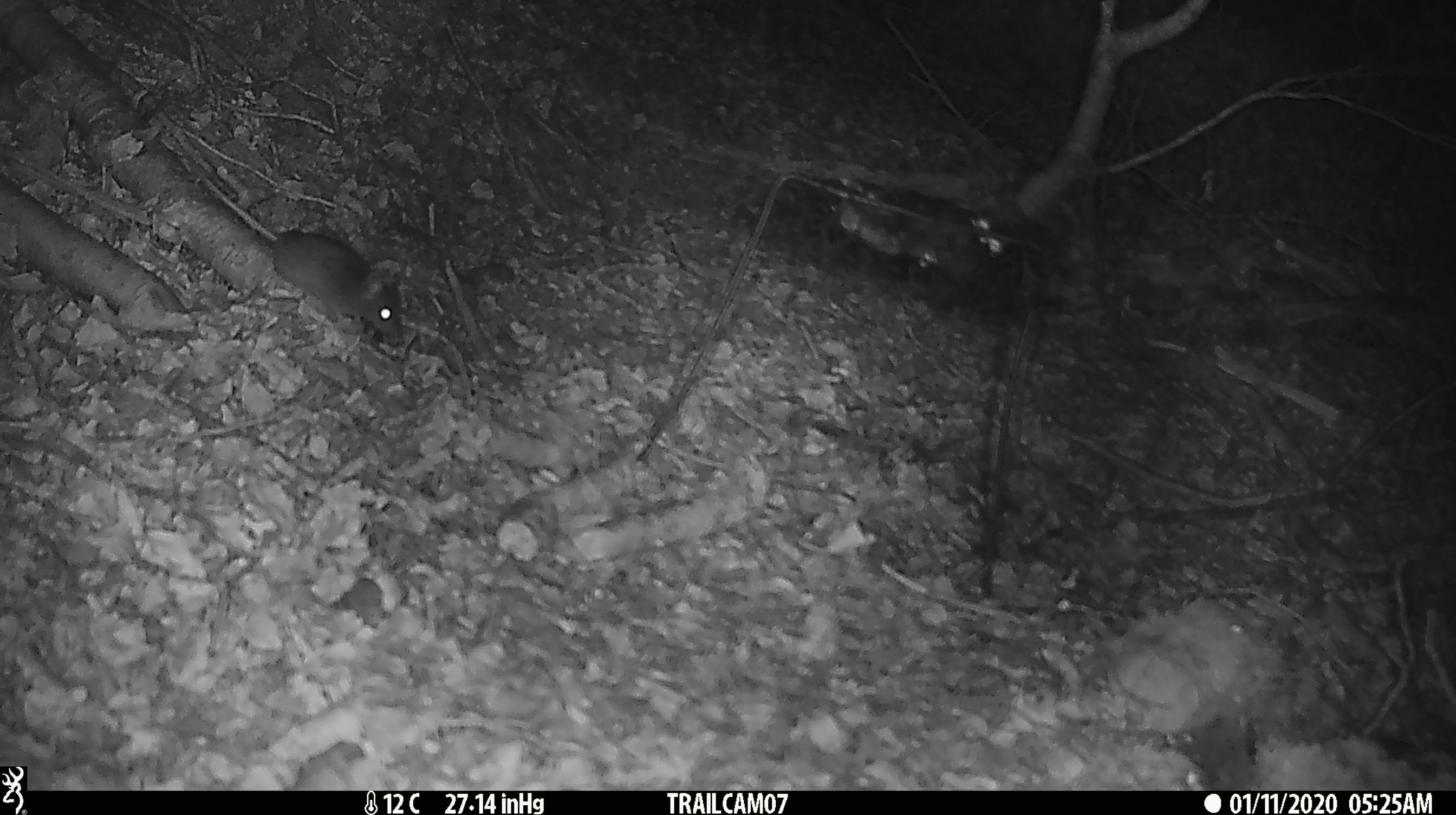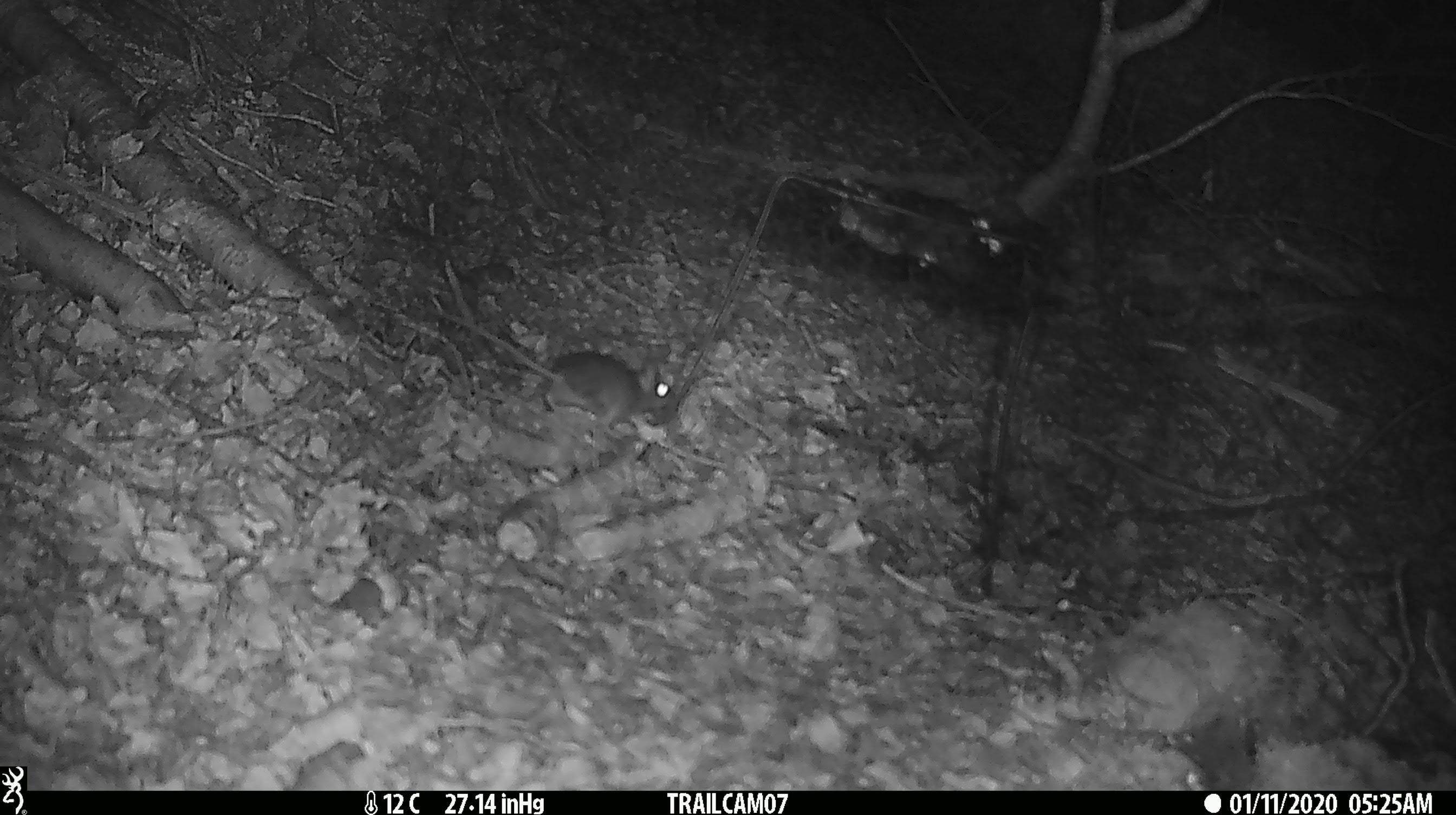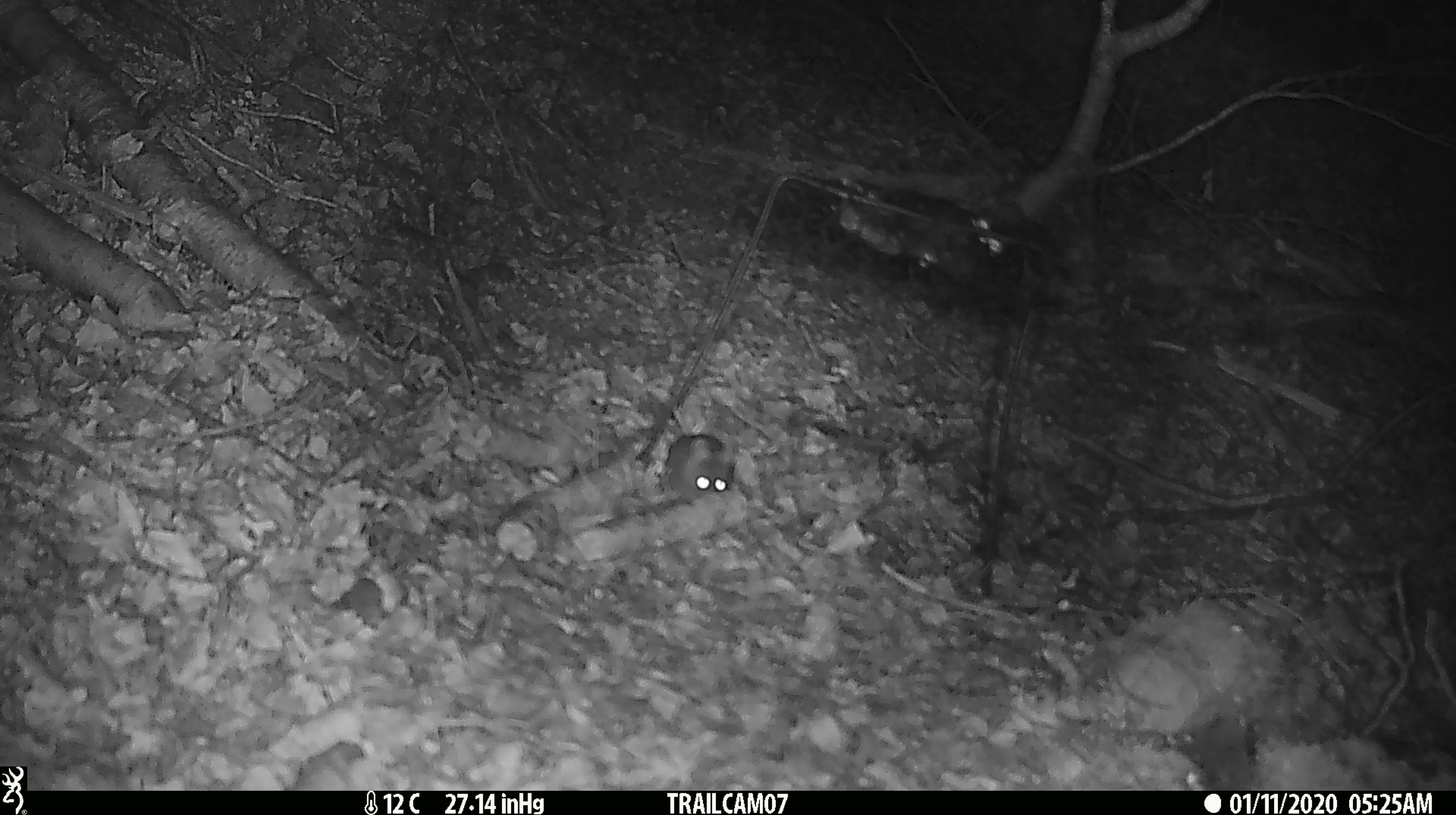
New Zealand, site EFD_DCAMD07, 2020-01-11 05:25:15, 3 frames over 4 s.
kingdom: Animalia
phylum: Chordata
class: Mammalia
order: Rodentia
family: Muridae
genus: Mus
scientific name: Mus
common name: mouse